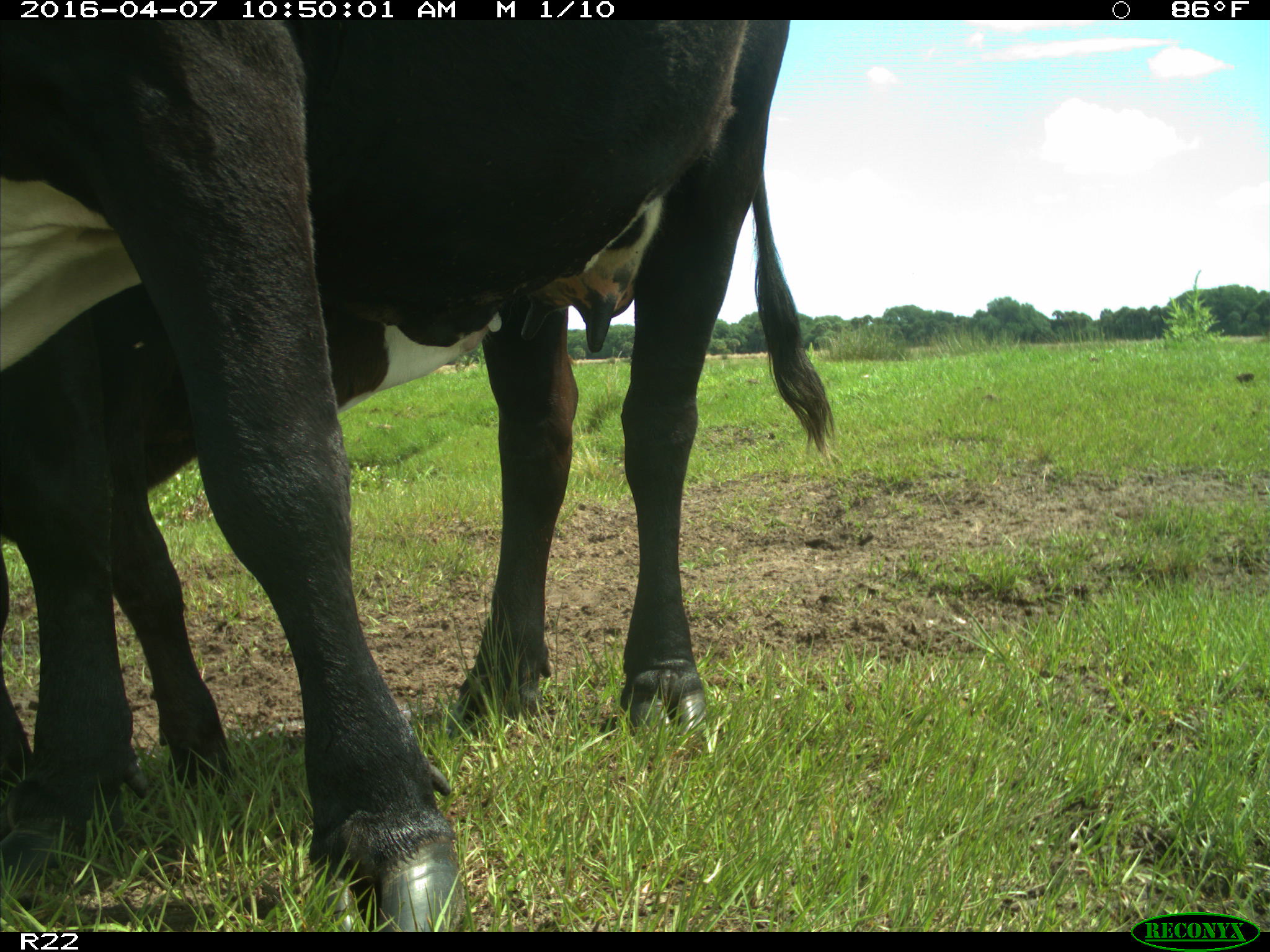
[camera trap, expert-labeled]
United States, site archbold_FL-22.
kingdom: Animalia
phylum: Chordata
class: Mammalia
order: Artiodactyla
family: Bovidae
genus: Bos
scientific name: Bos taurus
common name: domestic cow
Bos taurus (domestic cow).